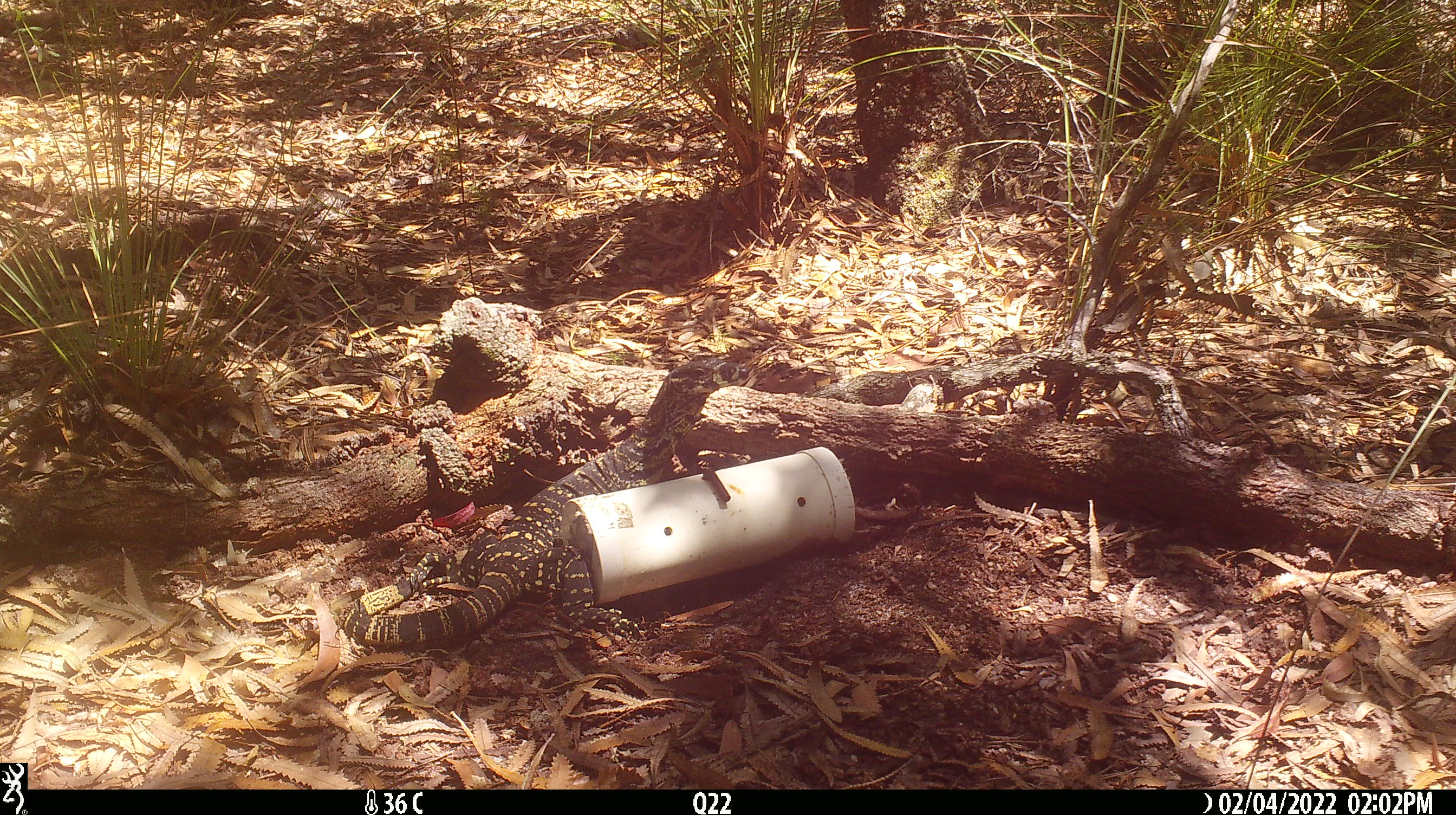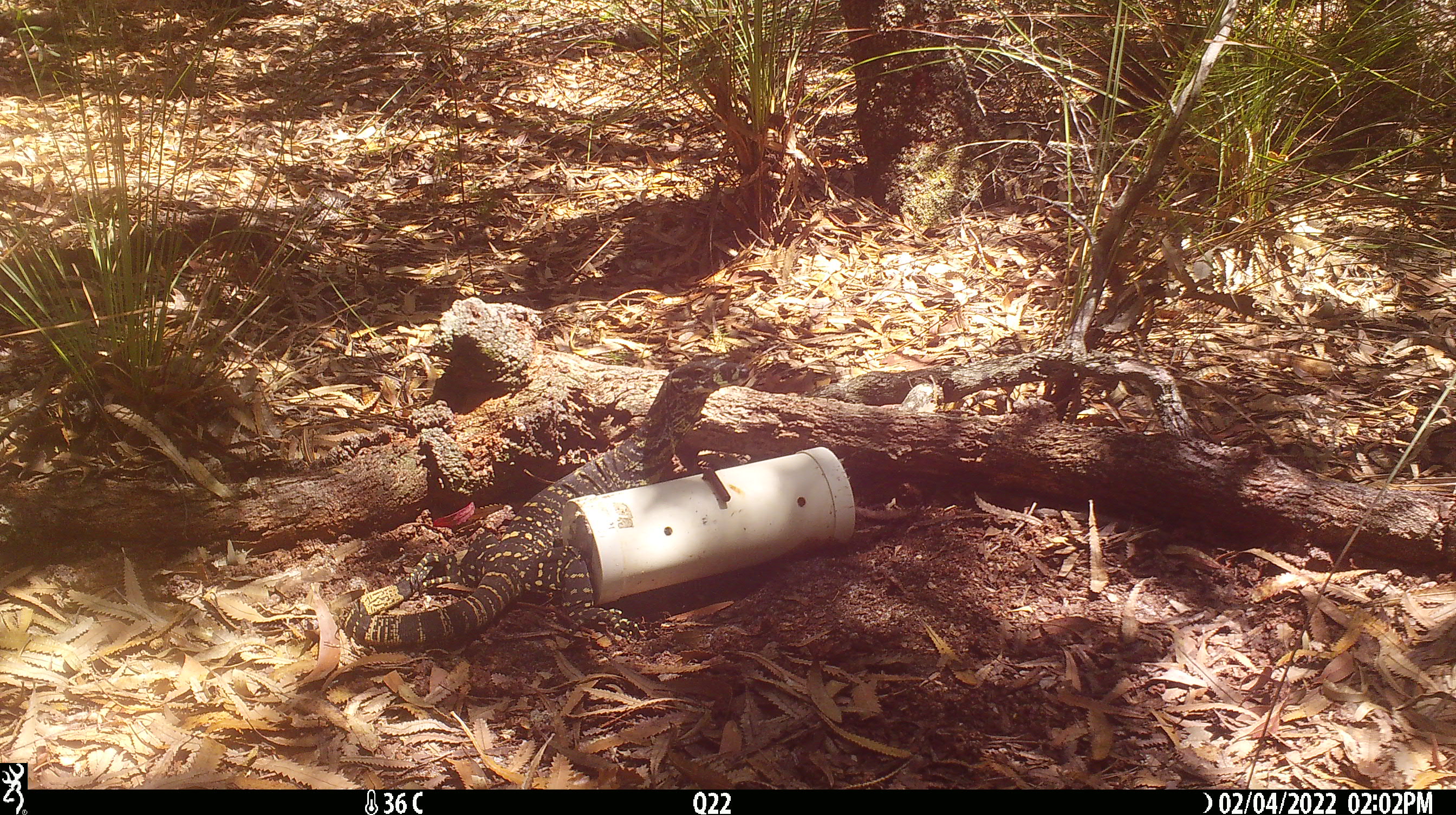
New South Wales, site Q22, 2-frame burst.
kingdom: Animalia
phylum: Chordata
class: Reptilia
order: Squamata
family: Varanidae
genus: Varanus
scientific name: Varanus varius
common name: lace monitor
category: goanna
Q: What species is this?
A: Goanna (lace monitor) (Varanus varius).